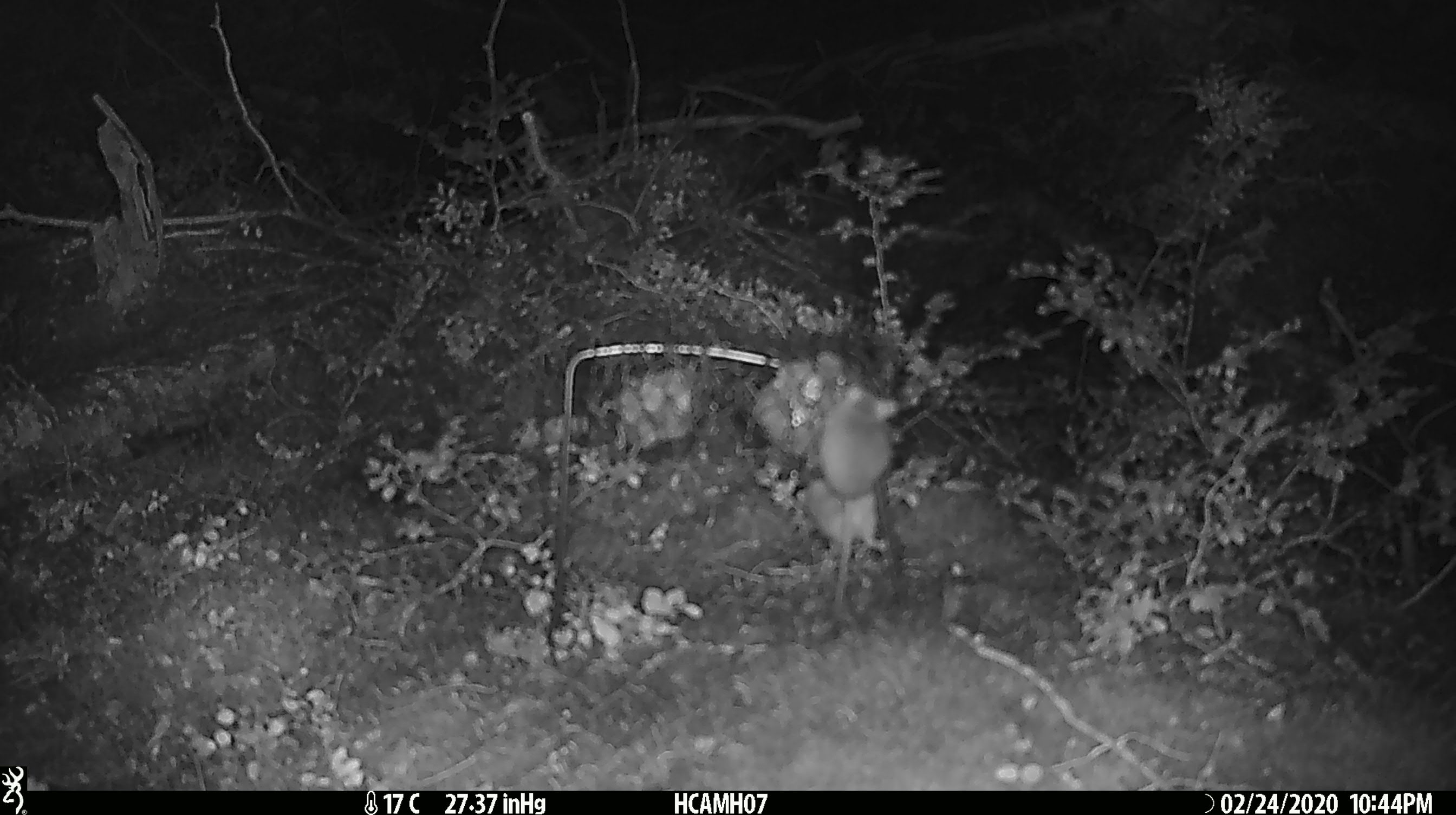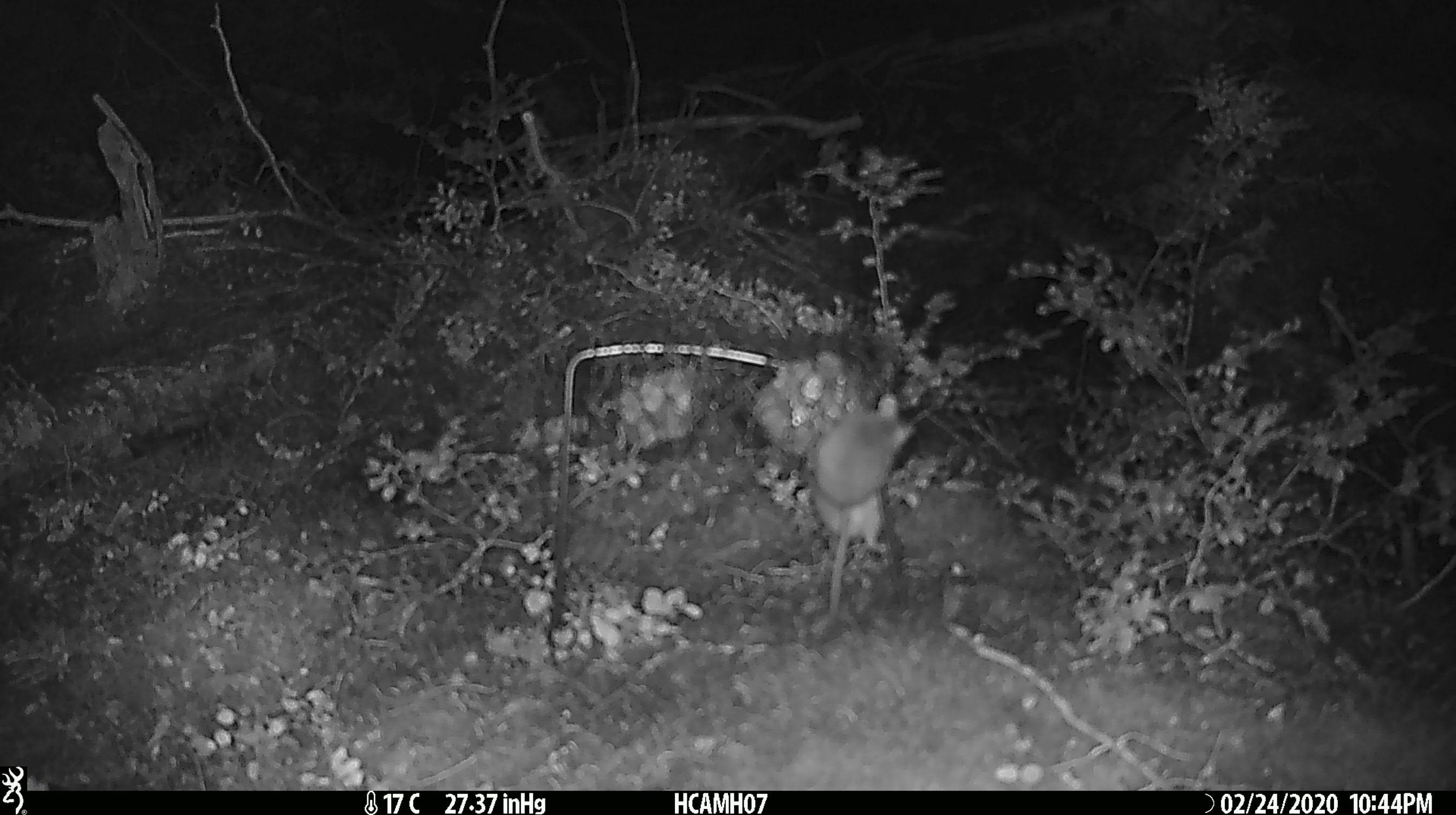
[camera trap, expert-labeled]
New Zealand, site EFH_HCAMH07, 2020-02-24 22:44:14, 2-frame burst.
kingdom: Animalia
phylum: Chordata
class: Mammalia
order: Rodentia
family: Muridae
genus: Mus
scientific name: Mus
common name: mouse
Mouse (Mus).